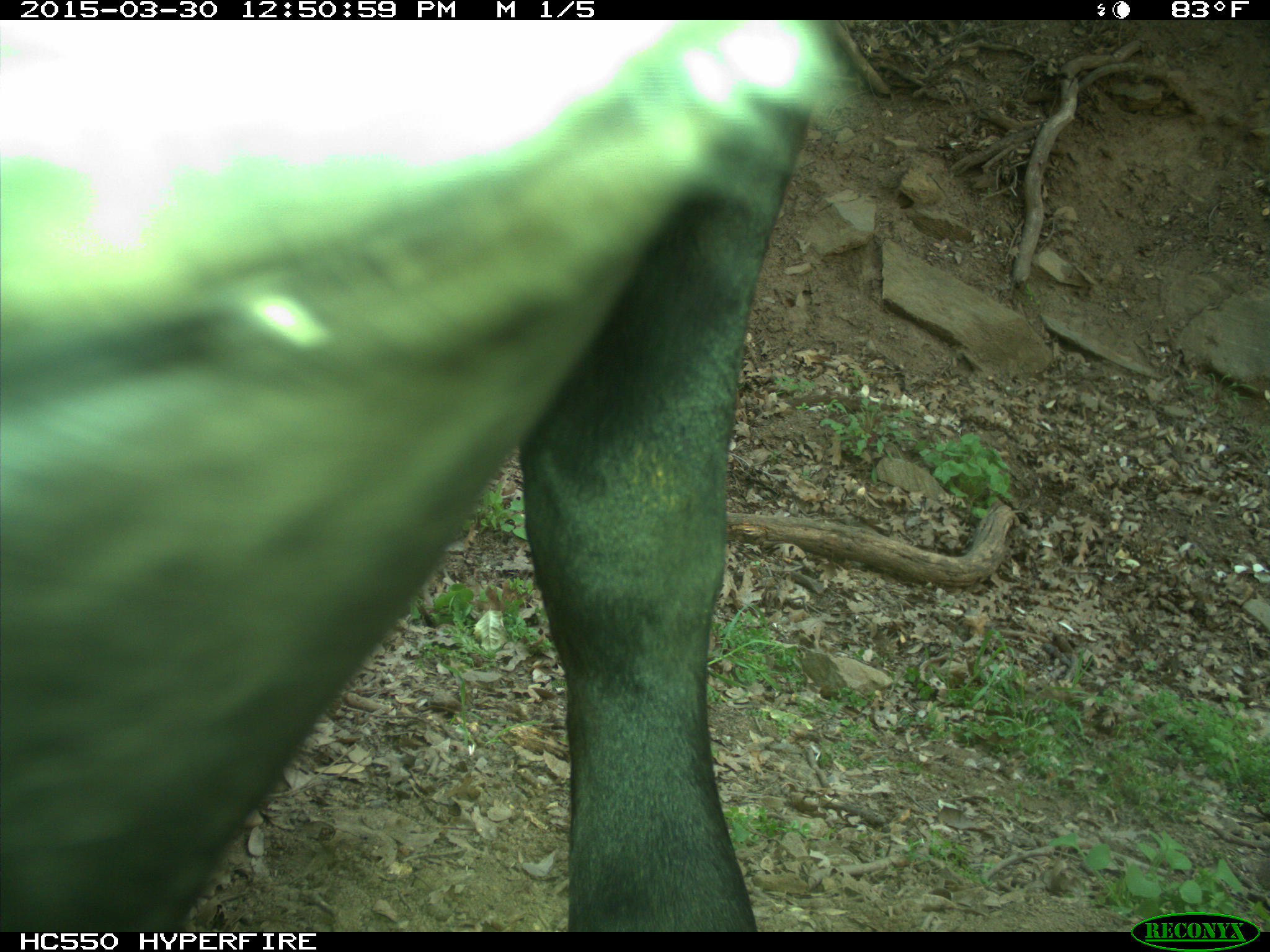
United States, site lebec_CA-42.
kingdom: Animalia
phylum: Chordata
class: Mammalia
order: Artiodactyla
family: Bovidae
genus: Bos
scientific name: Bos taurus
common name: domestic cow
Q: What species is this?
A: Bos taurus (domestic cow).